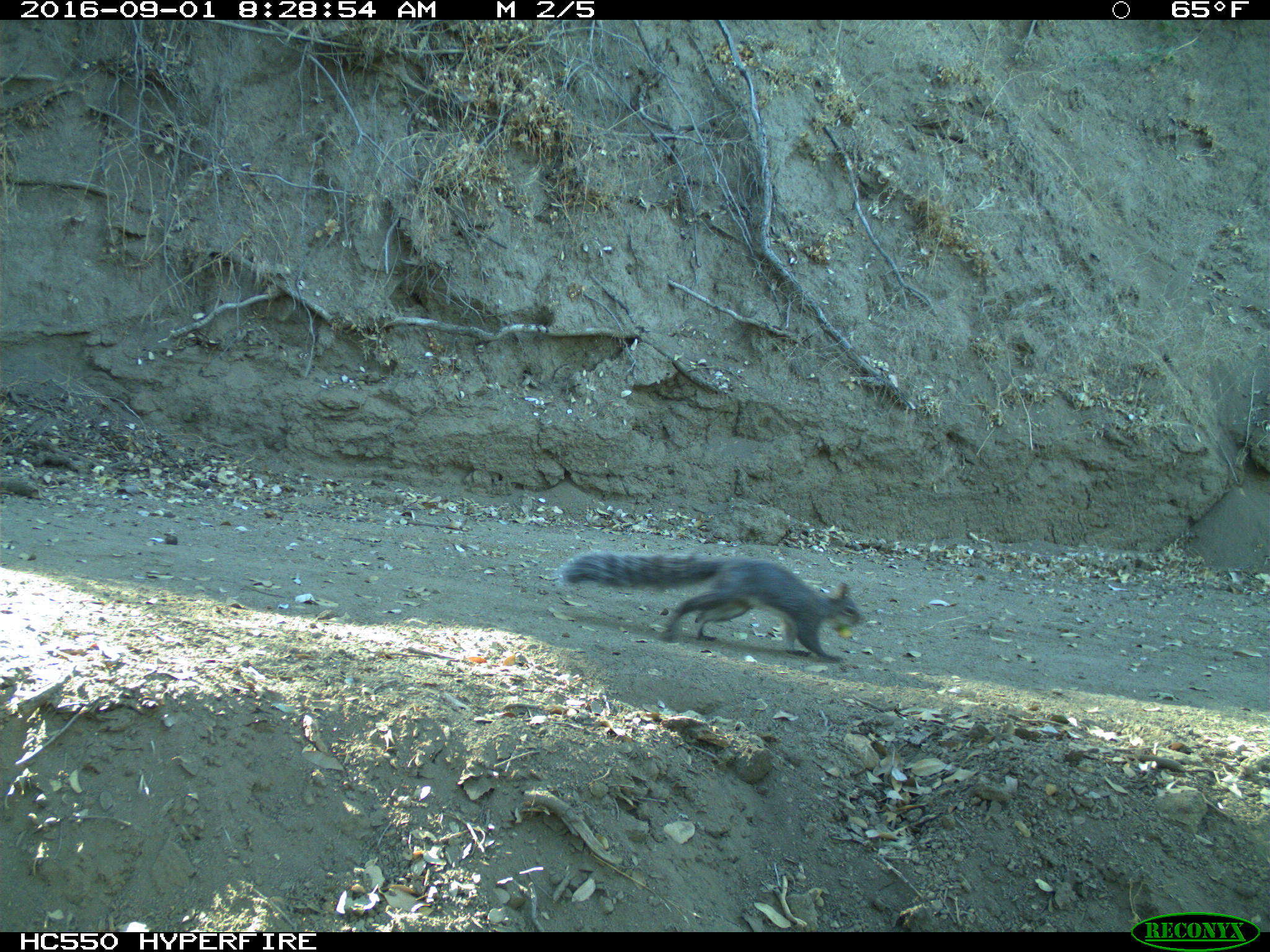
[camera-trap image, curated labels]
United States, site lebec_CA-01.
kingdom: Animalia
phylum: Chordata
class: Mammalia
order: Rodentia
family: Sciuridae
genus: Sciurus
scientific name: Sciurus carolinensis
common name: eastern gray squirrel